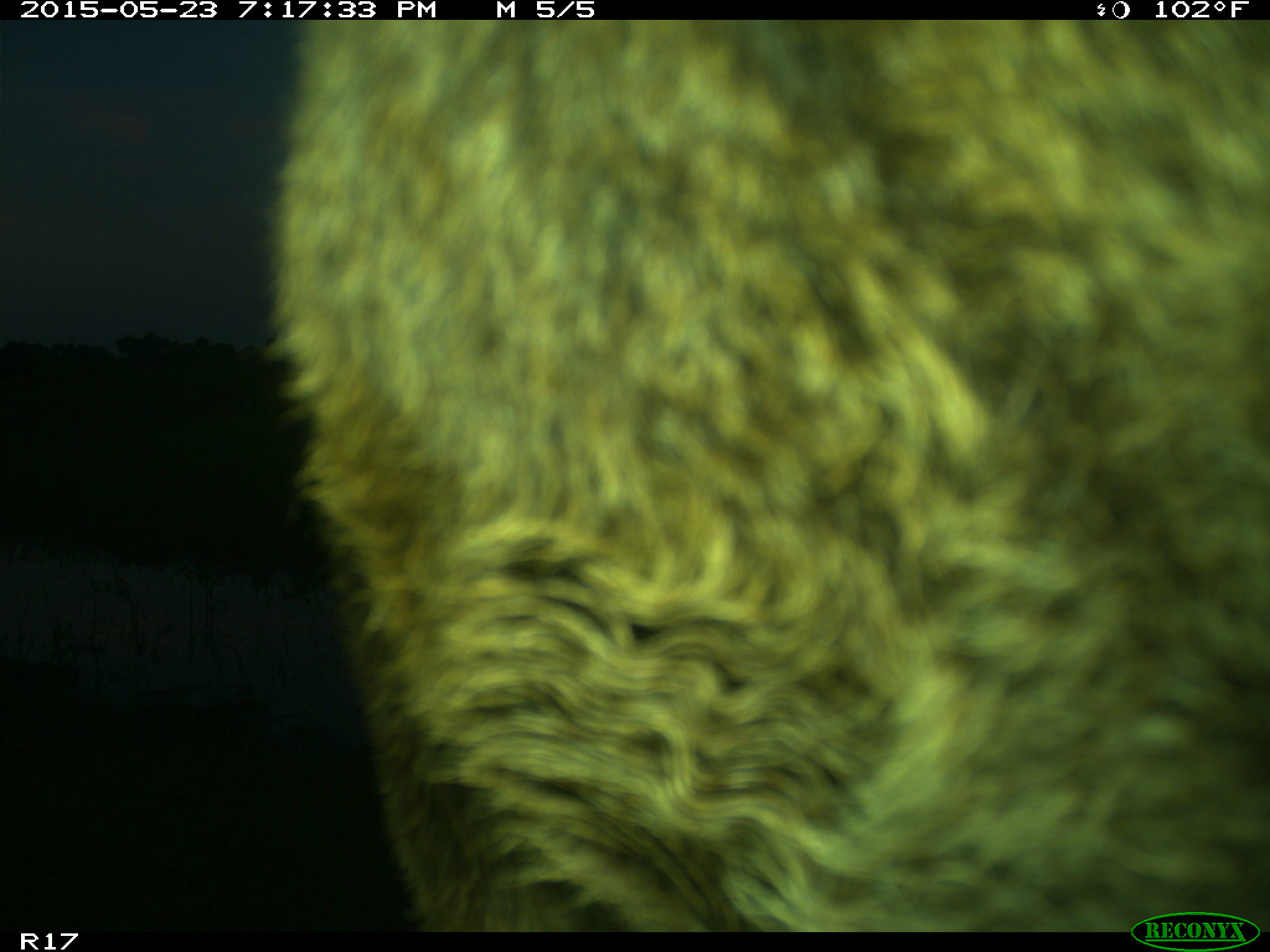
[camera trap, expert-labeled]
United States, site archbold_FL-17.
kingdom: Animalia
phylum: Chordata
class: Mammalia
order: Artiodactyla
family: Bovidae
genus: Bos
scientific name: Bos taurus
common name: domestic cow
Bos taurus (domestic cow).